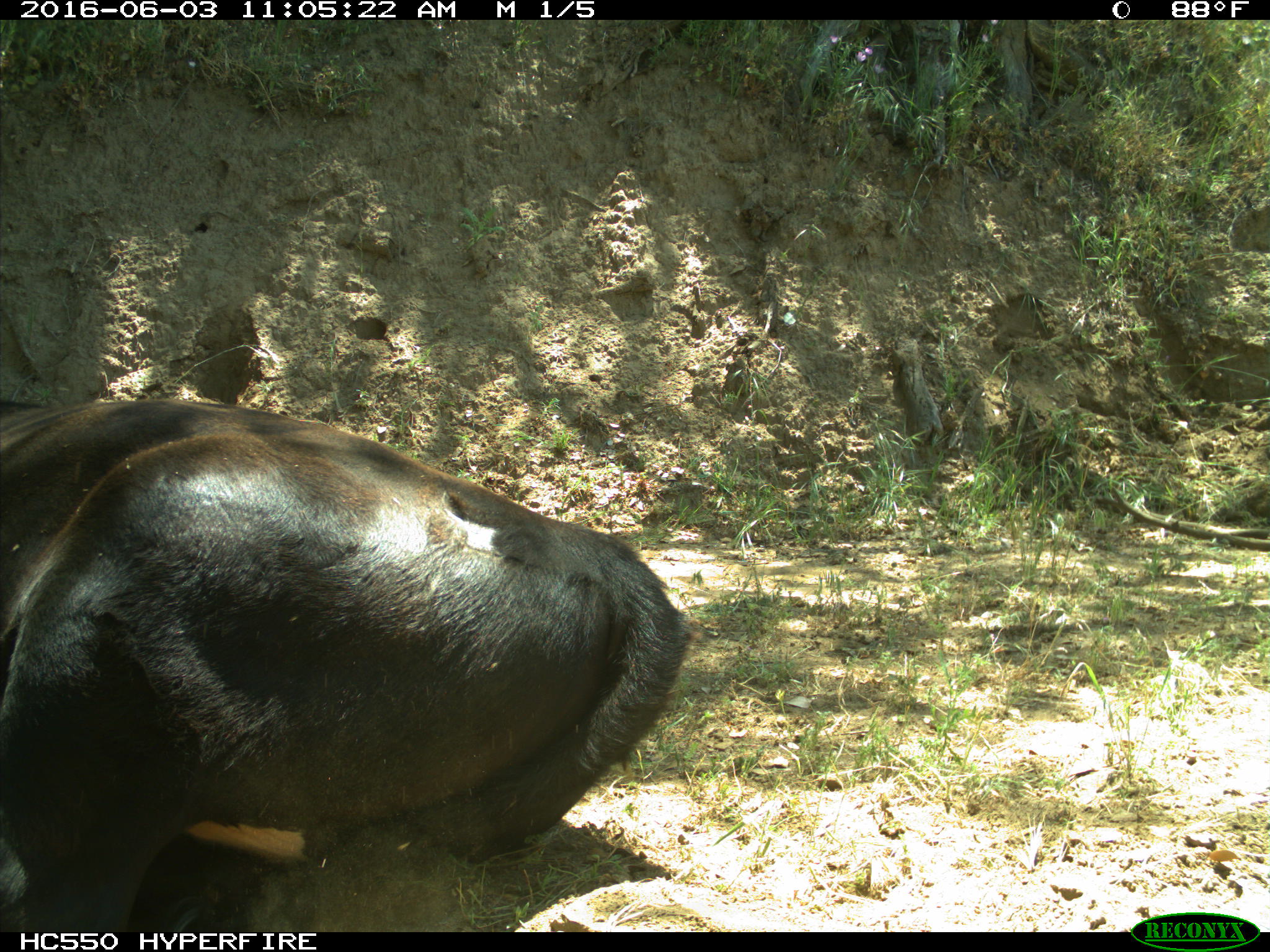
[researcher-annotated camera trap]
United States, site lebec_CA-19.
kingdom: Animalia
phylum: Chordata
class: Mammalia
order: Artiodactyla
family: Bovidae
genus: Bos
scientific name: Bos taurus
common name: domestic cow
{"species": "Bos taurus (domestic cow)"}